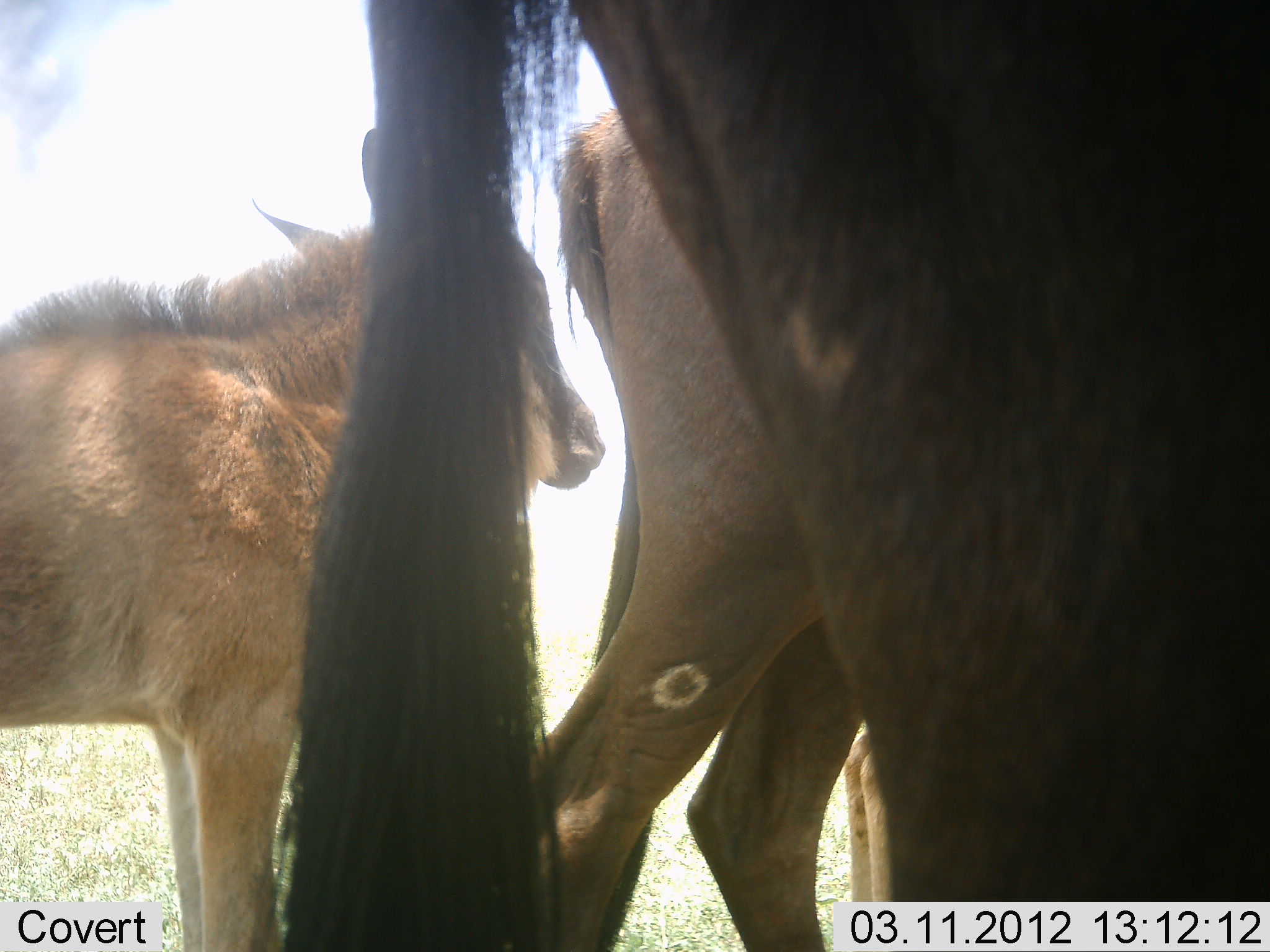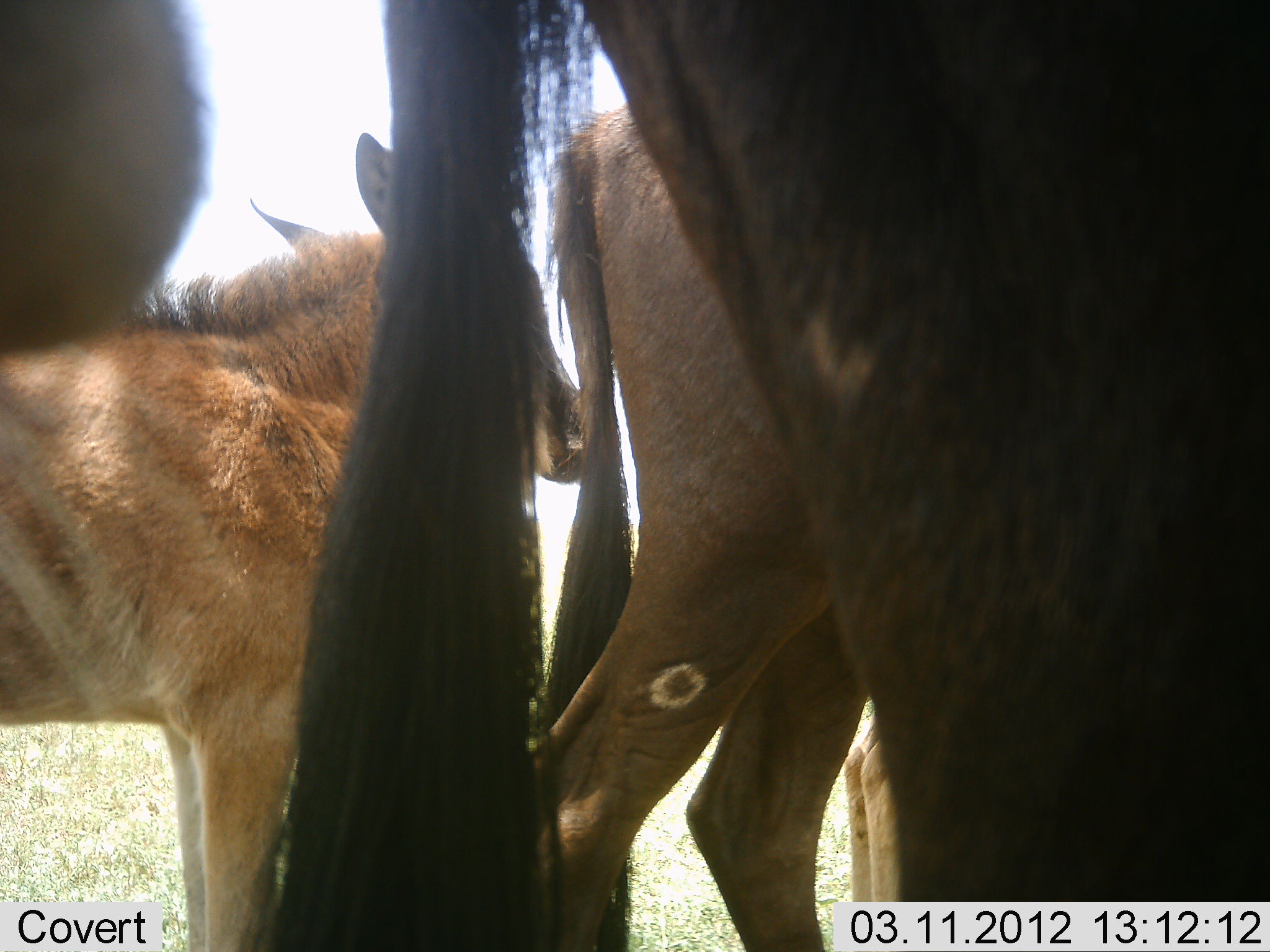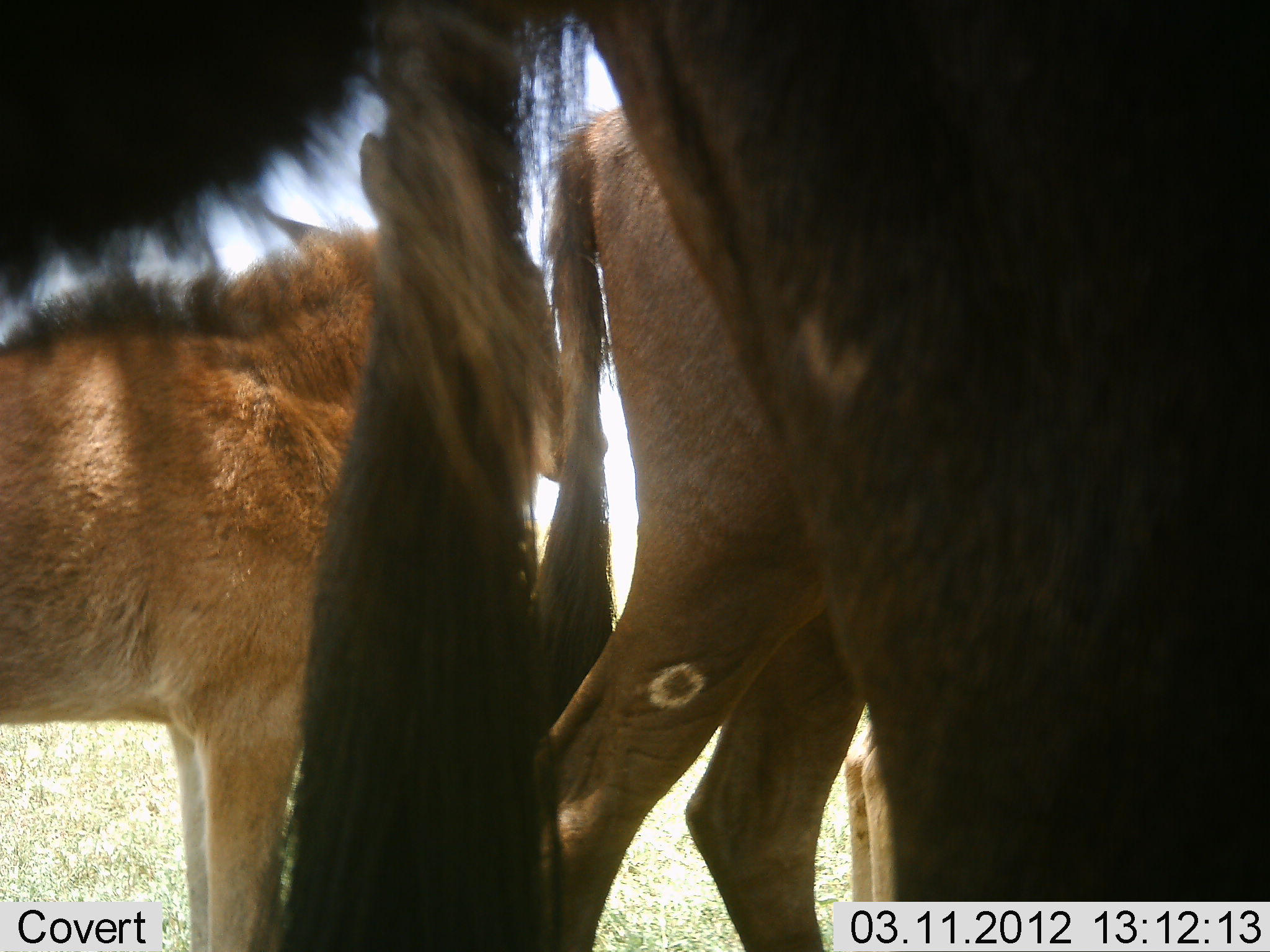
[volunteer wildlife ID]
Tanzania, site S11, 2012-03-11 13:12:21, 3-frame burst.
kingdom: Animalia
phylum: Chordata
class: Mammalia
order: Artiodactyla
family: Bovidae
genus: Connochaetes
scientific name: Connochaetes taurinus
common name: blue wildebeest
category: wildebeest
Wildebeest (blue wildebeest) (Connochaetes taurinus), count 4. Behavior (volunteer vote fractions): standing 100%, resting 4%, moving 7%, interacting 0%. Young present (vote fraction): 96%. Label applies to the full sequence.